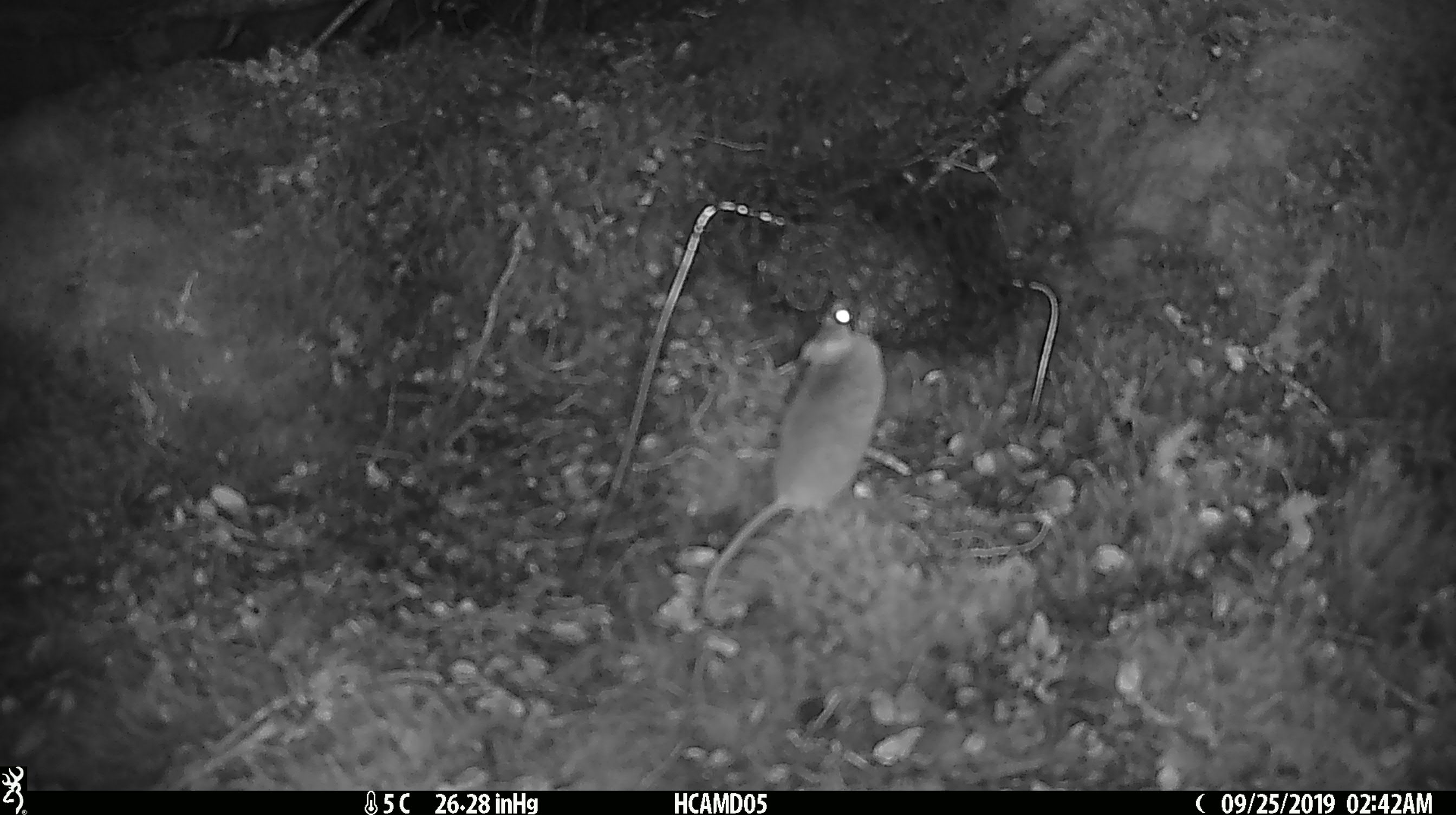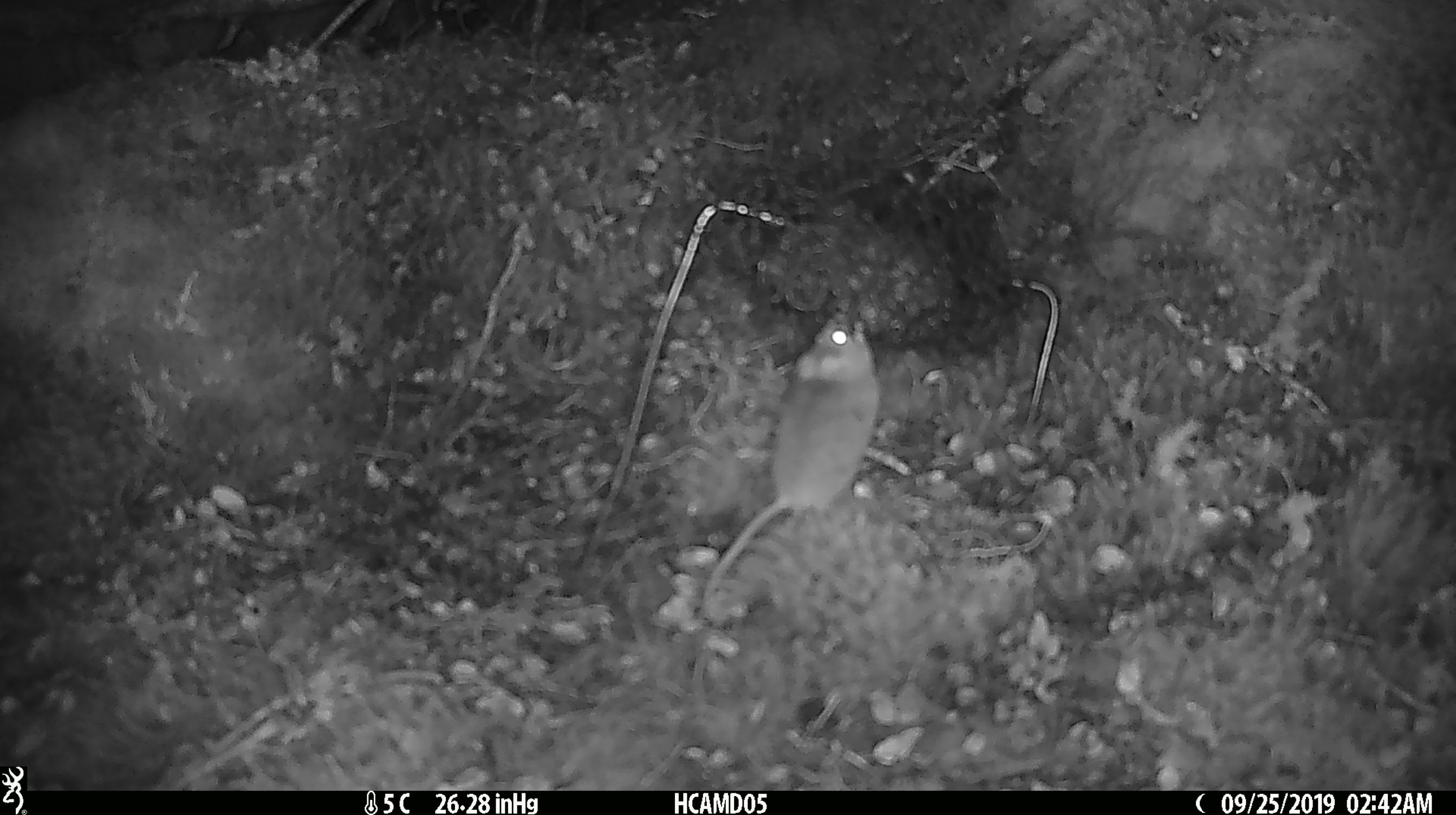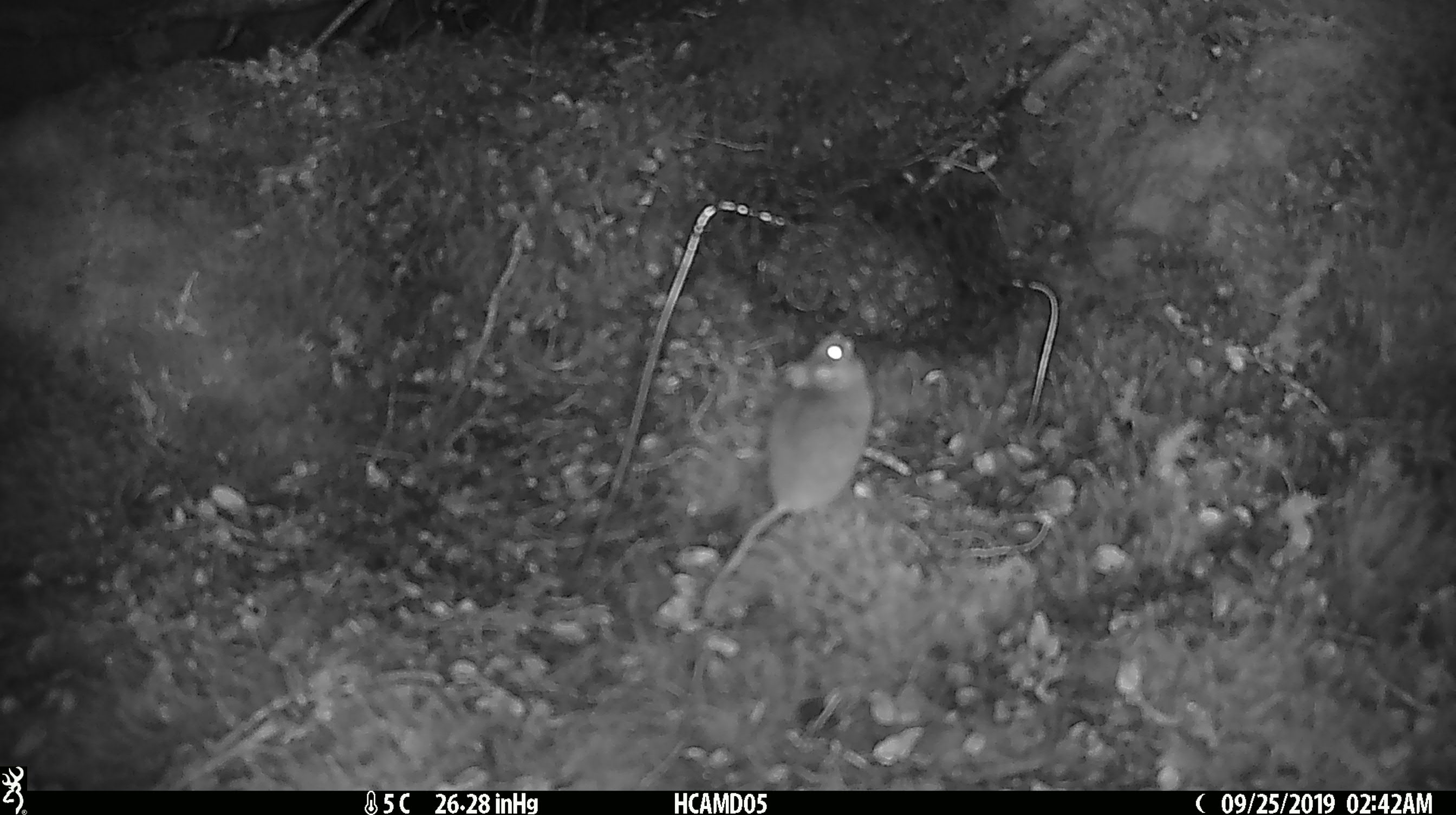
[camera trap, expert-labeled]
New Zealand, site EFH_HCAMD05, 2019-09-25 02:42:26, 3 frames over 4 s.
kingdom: Animalia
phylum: Chordata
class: Mammalia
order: Rodentia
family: Muridae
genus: Mus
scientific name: Mus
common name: mouse